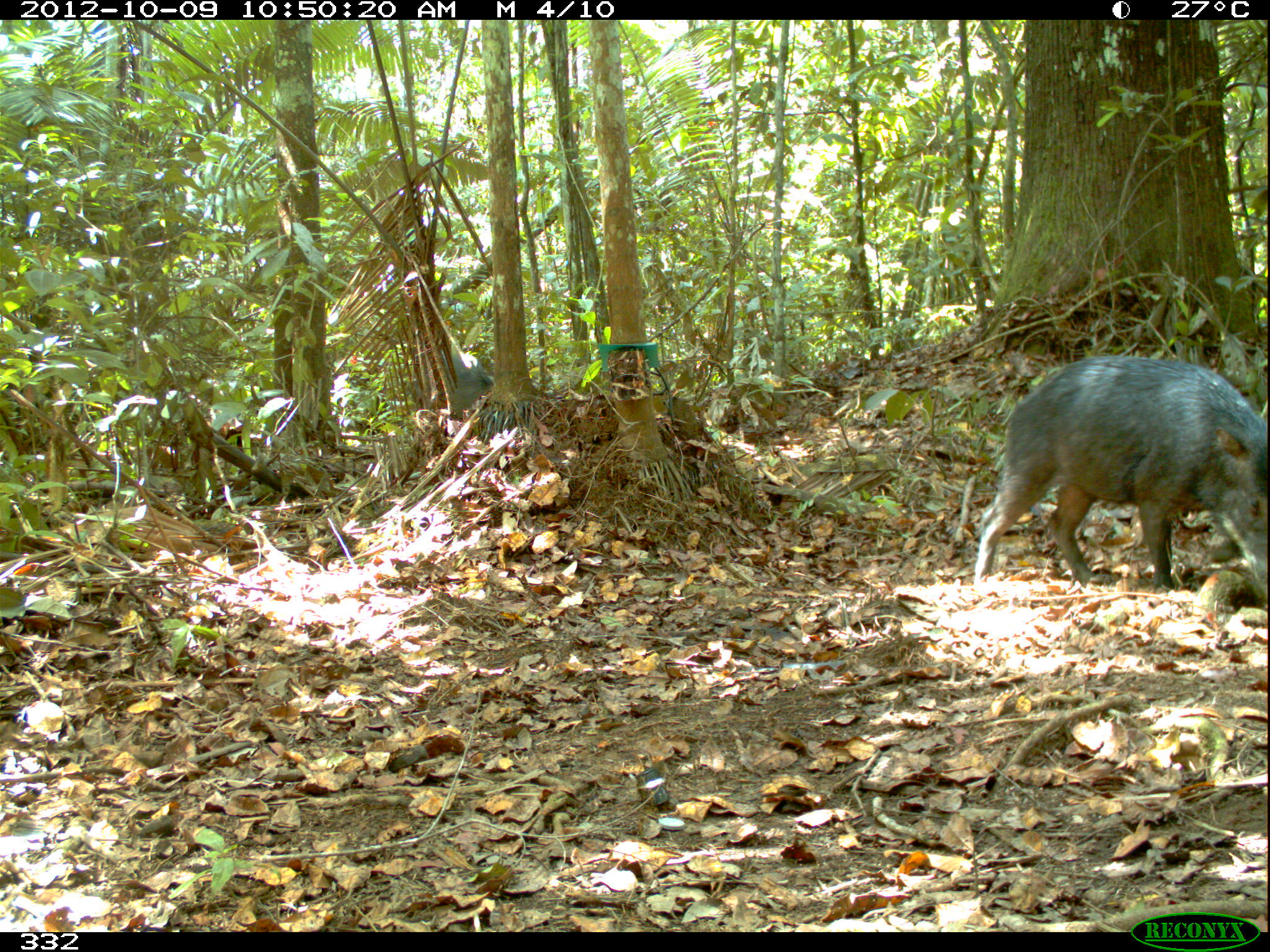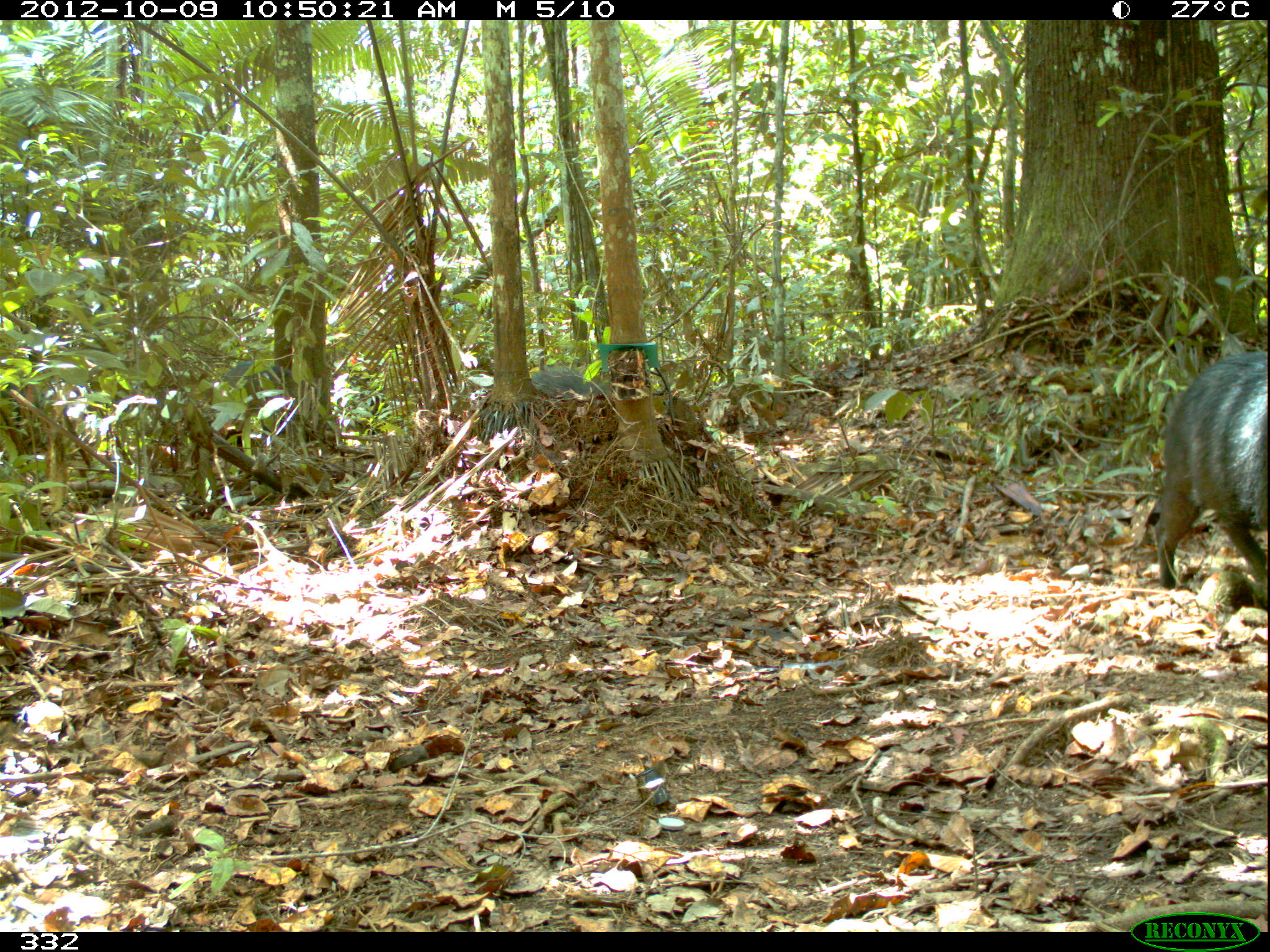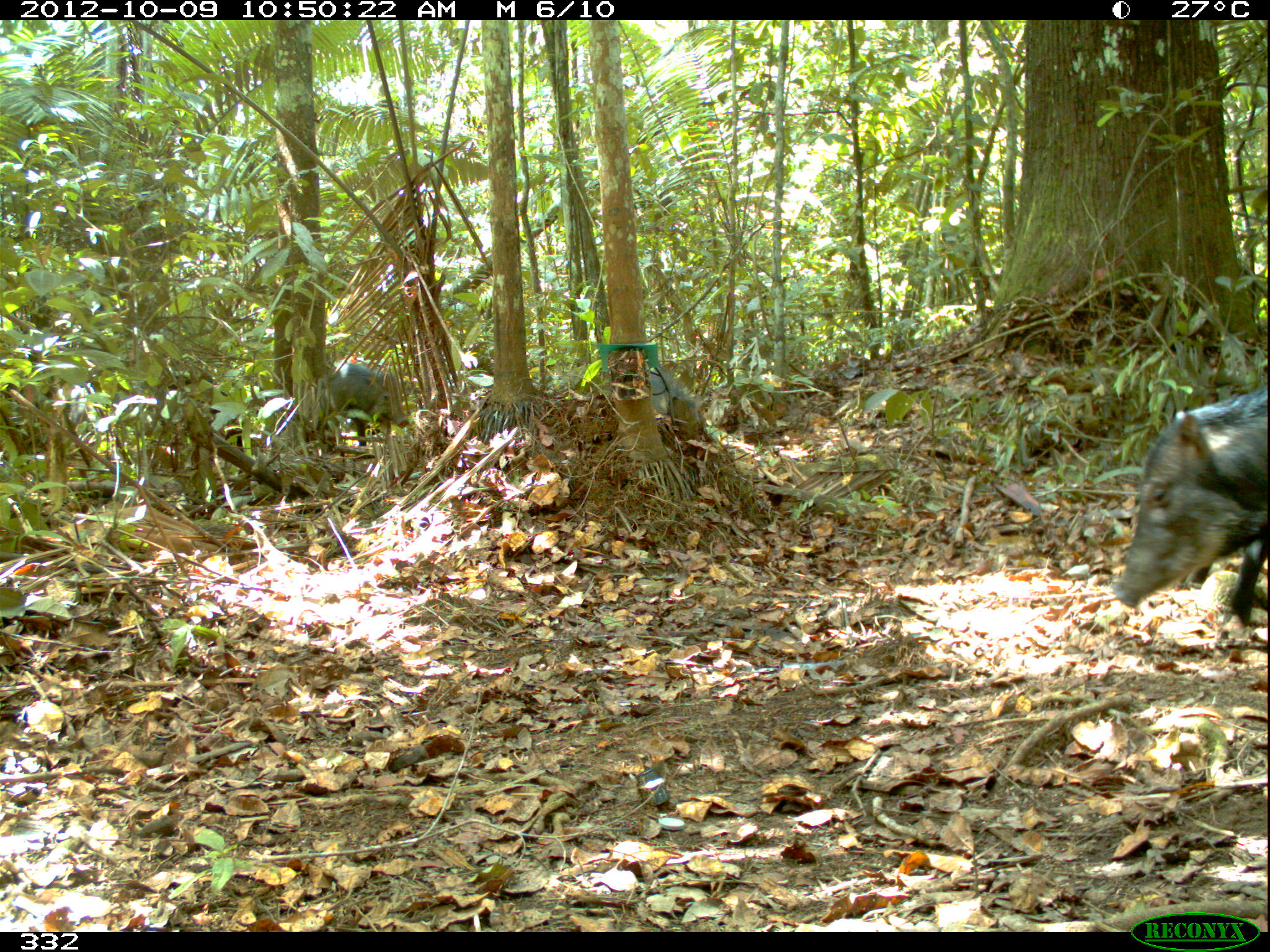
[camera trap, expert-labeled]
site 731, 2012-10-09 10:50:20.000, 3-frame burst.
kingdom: Animalia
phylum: Chordata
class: Mammalia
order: Artiodactyla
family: Tayassuidae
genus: Tayassu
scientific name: Tayassu pecari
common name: white-lipped peccary